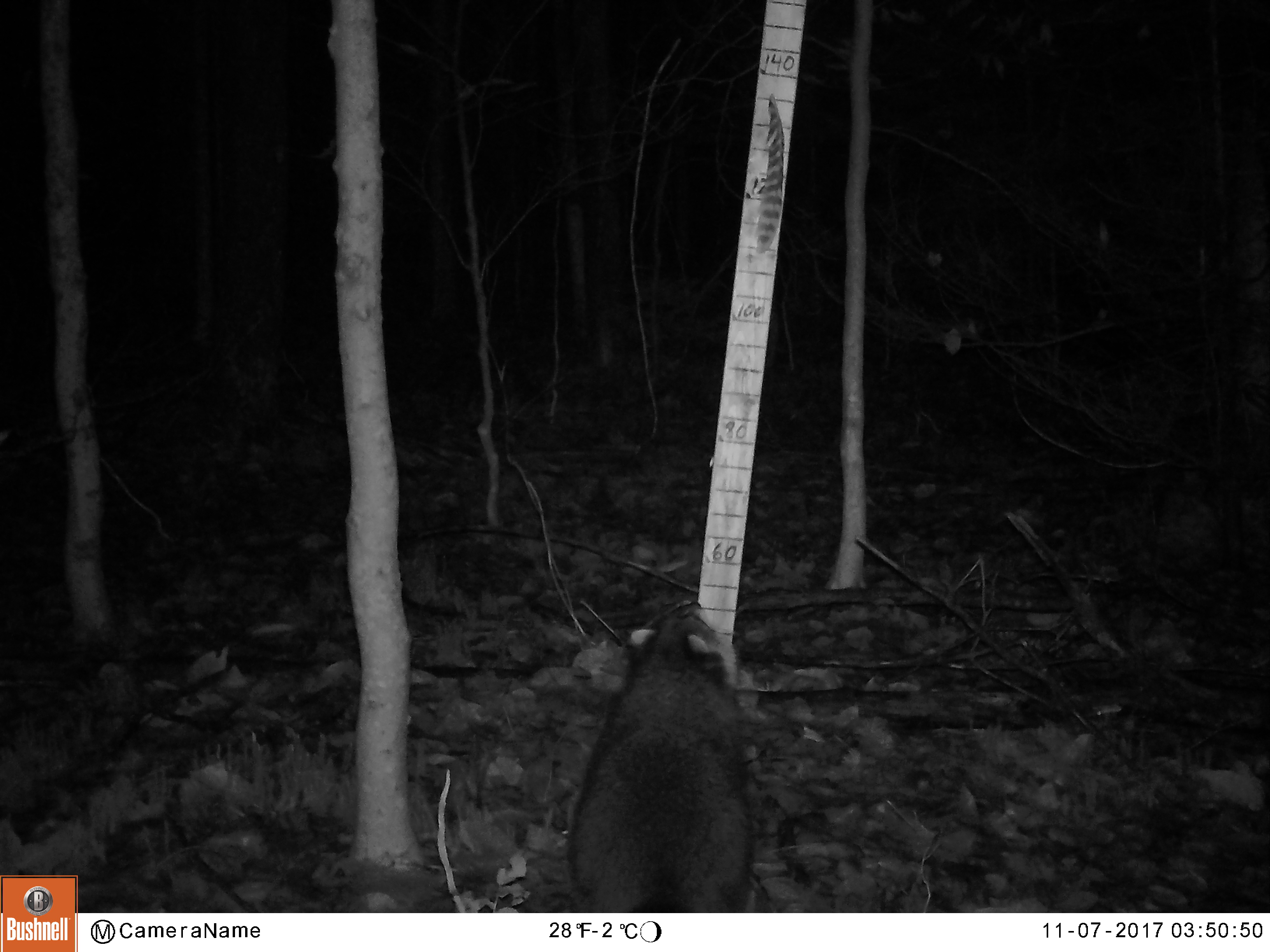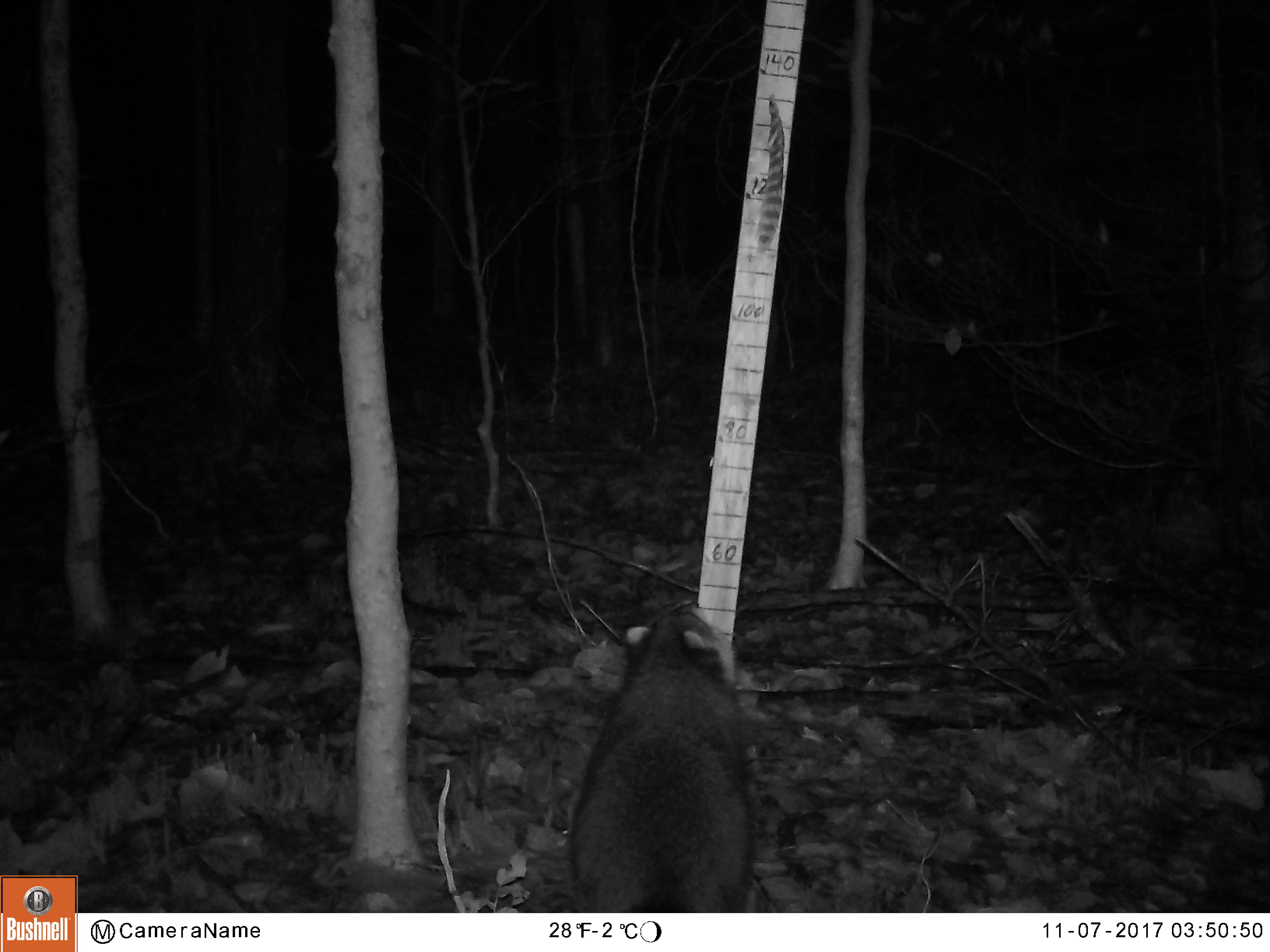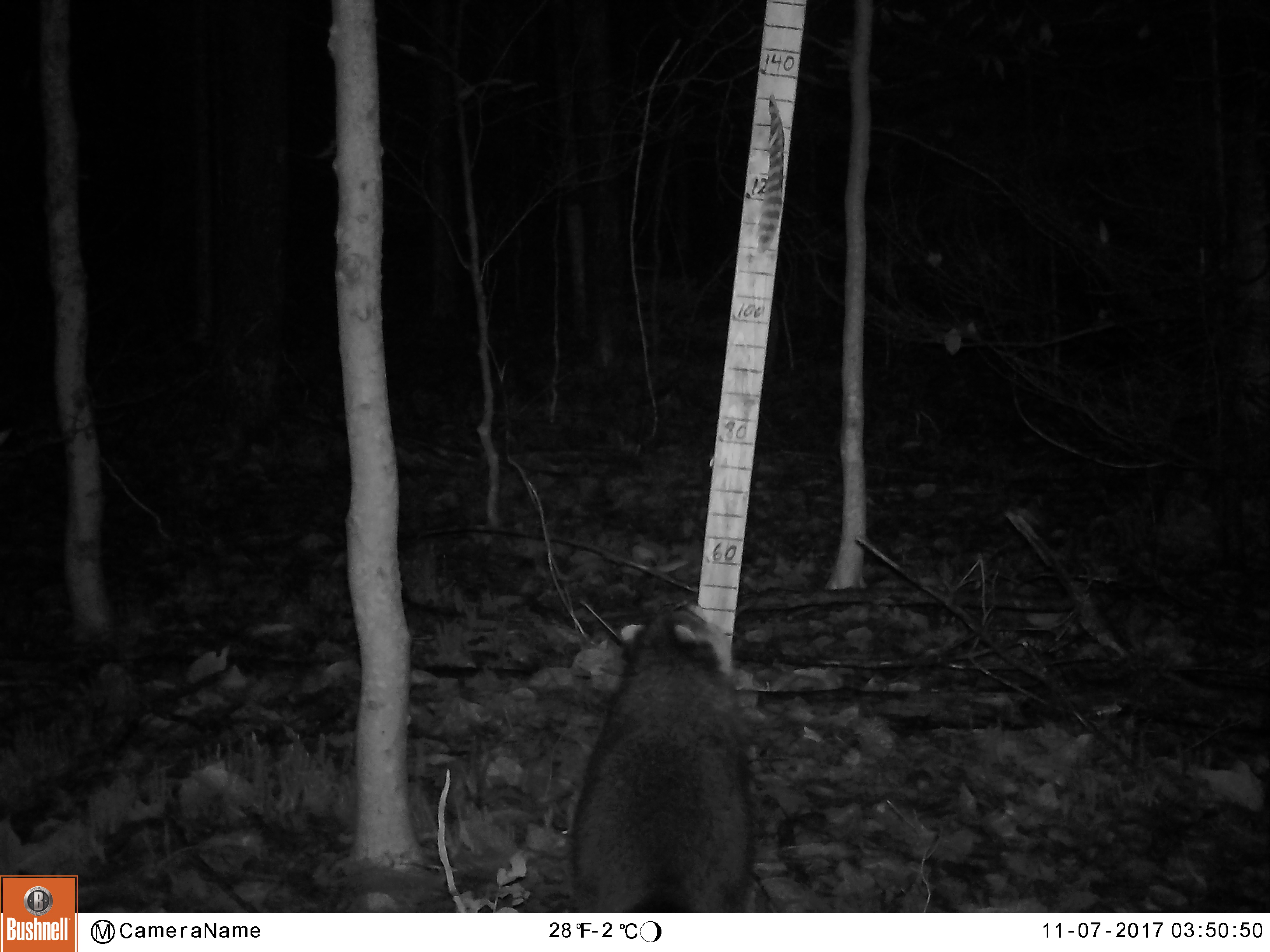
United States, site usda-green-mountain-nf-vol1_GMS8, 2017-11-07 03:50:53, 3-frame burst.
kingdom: Animalia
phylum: Chordata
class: Mammalia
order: Carnivora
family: Procyonidae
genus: Procyon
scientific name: Procyon lotor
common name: raccoon